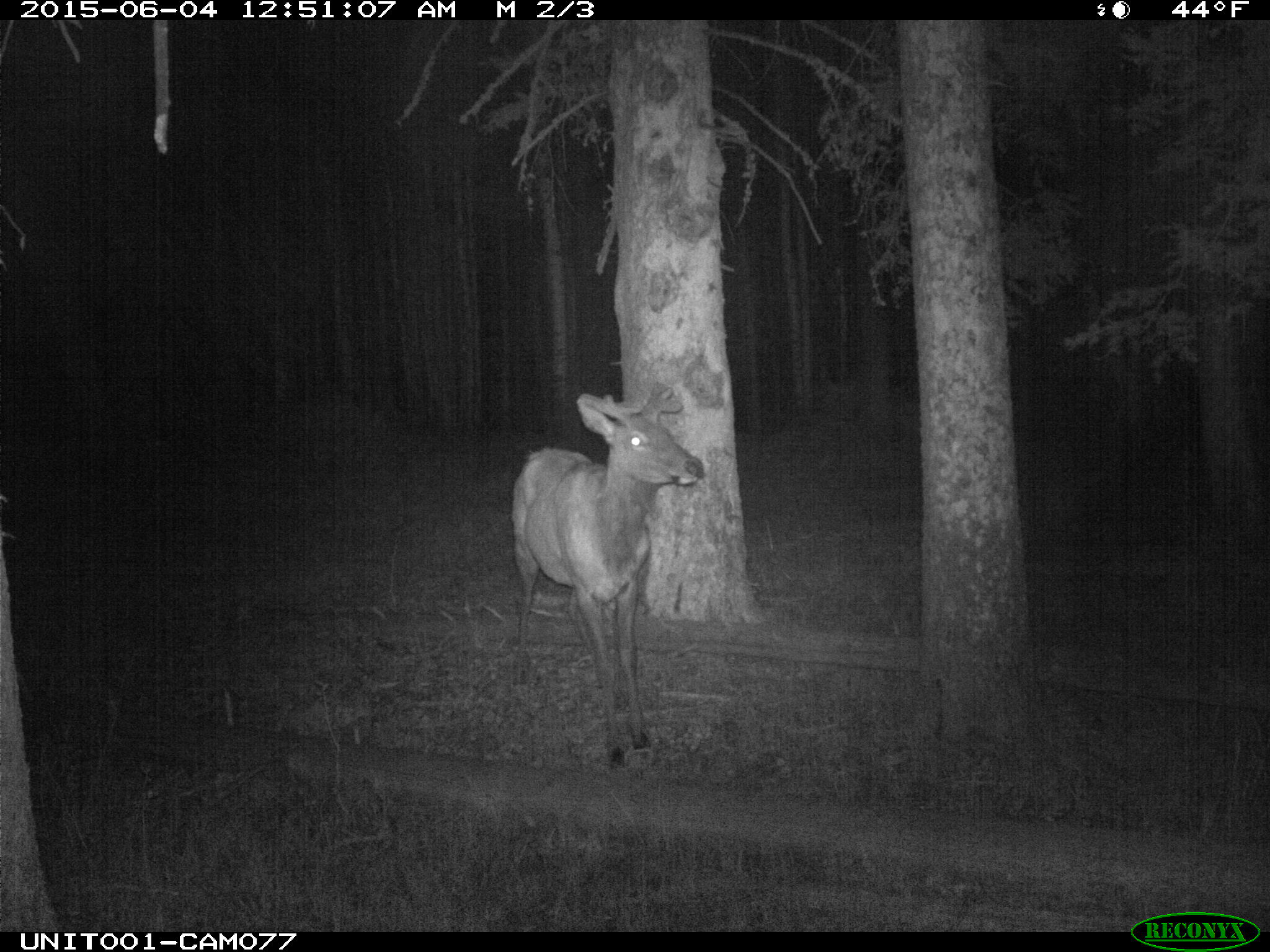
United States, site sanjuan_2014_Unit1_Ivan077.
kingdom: Animalia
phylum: Chordata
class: Mammalia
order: Artiodactyla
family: Cervidae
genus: Cervus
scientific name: Cervus elaphus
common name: red deer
Cervus elaphus (red deer).